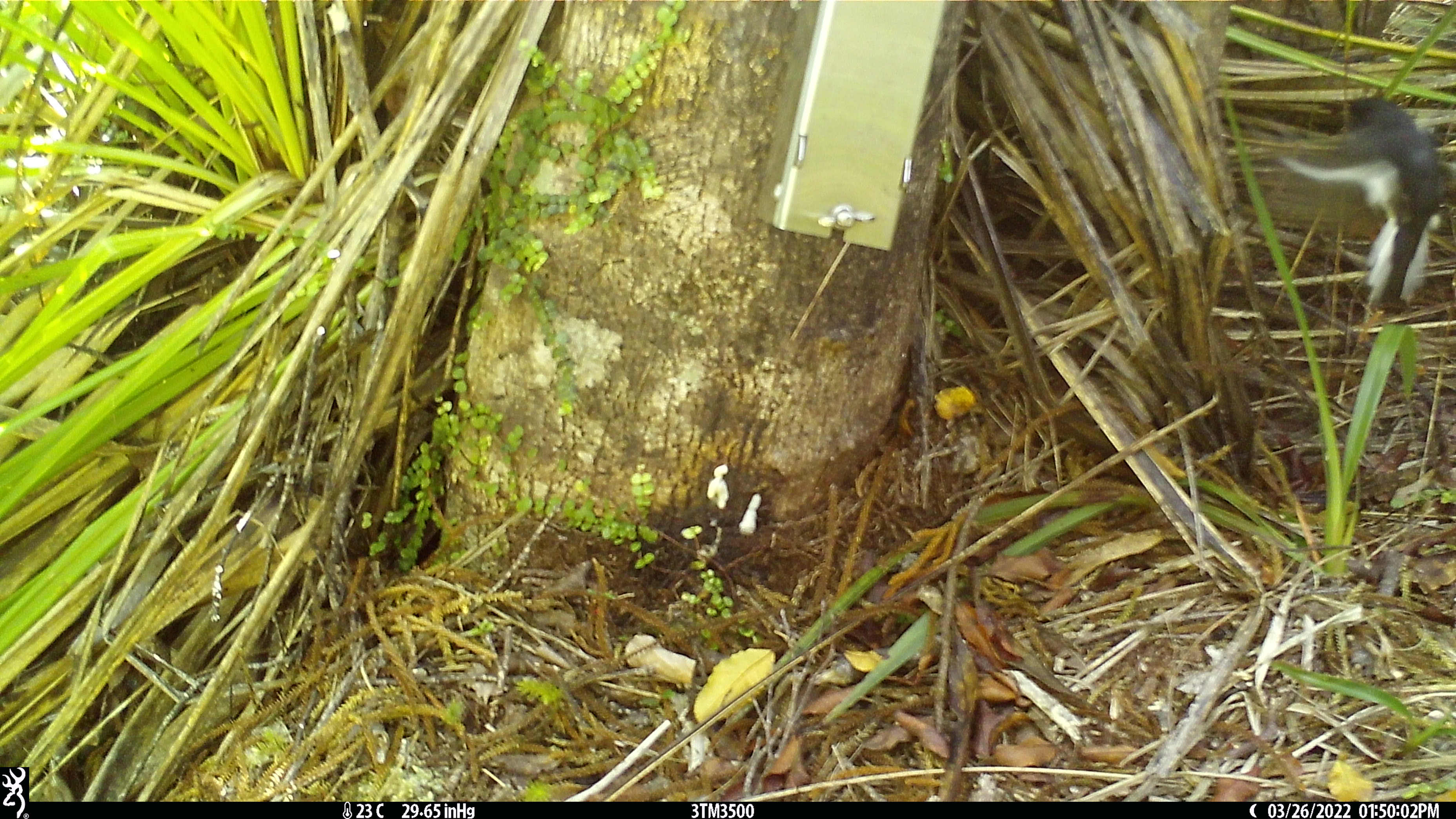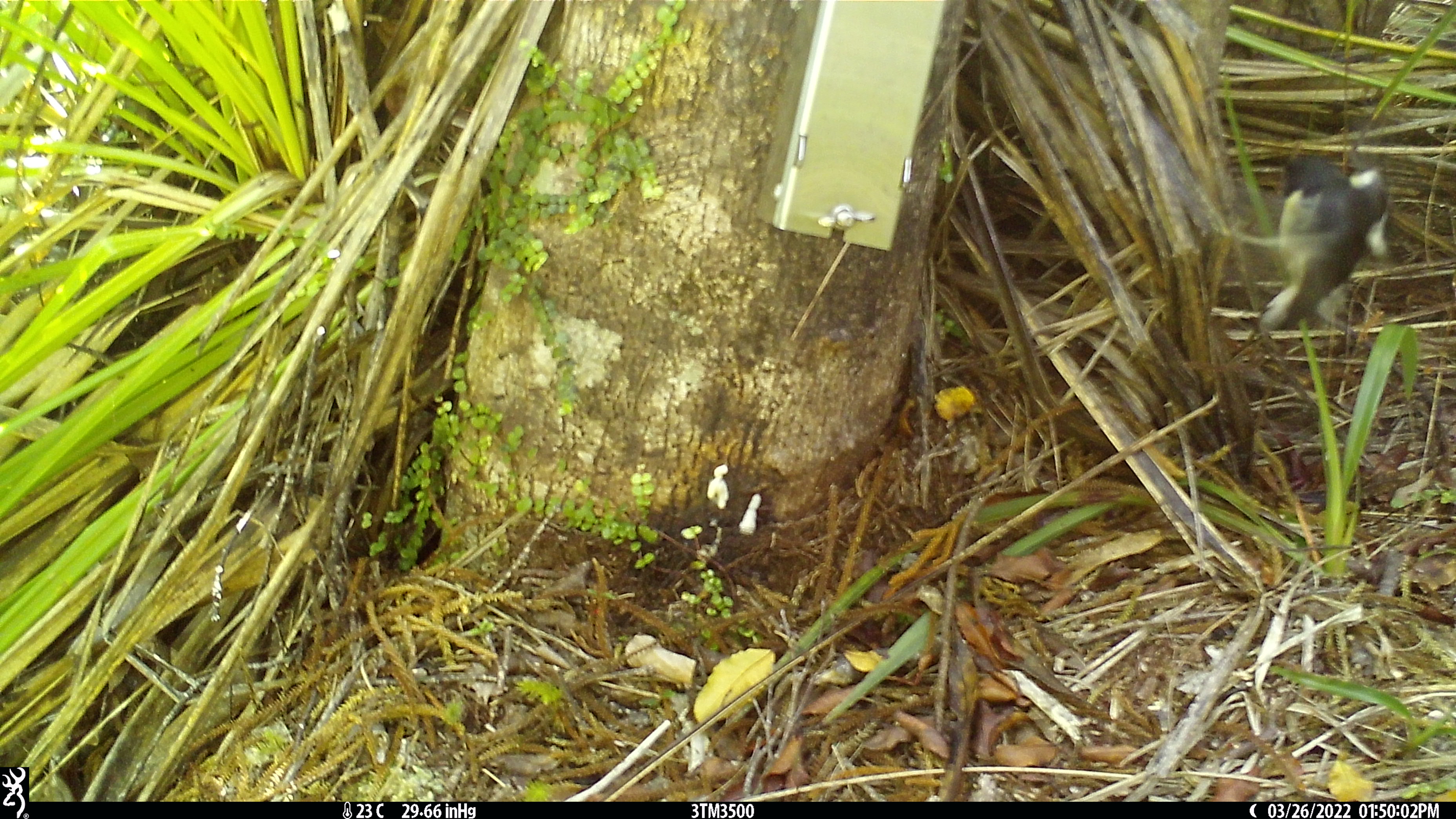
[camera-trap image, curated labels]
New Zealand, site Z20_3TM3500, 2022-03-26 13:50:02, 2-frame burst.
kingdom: Animalia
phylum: Chordata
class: Aves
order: Passeriformes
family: Petroicidae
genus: Petroica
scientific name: Petroica macrocephala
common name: tomtit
Tomtit (Petroica macrocephala).